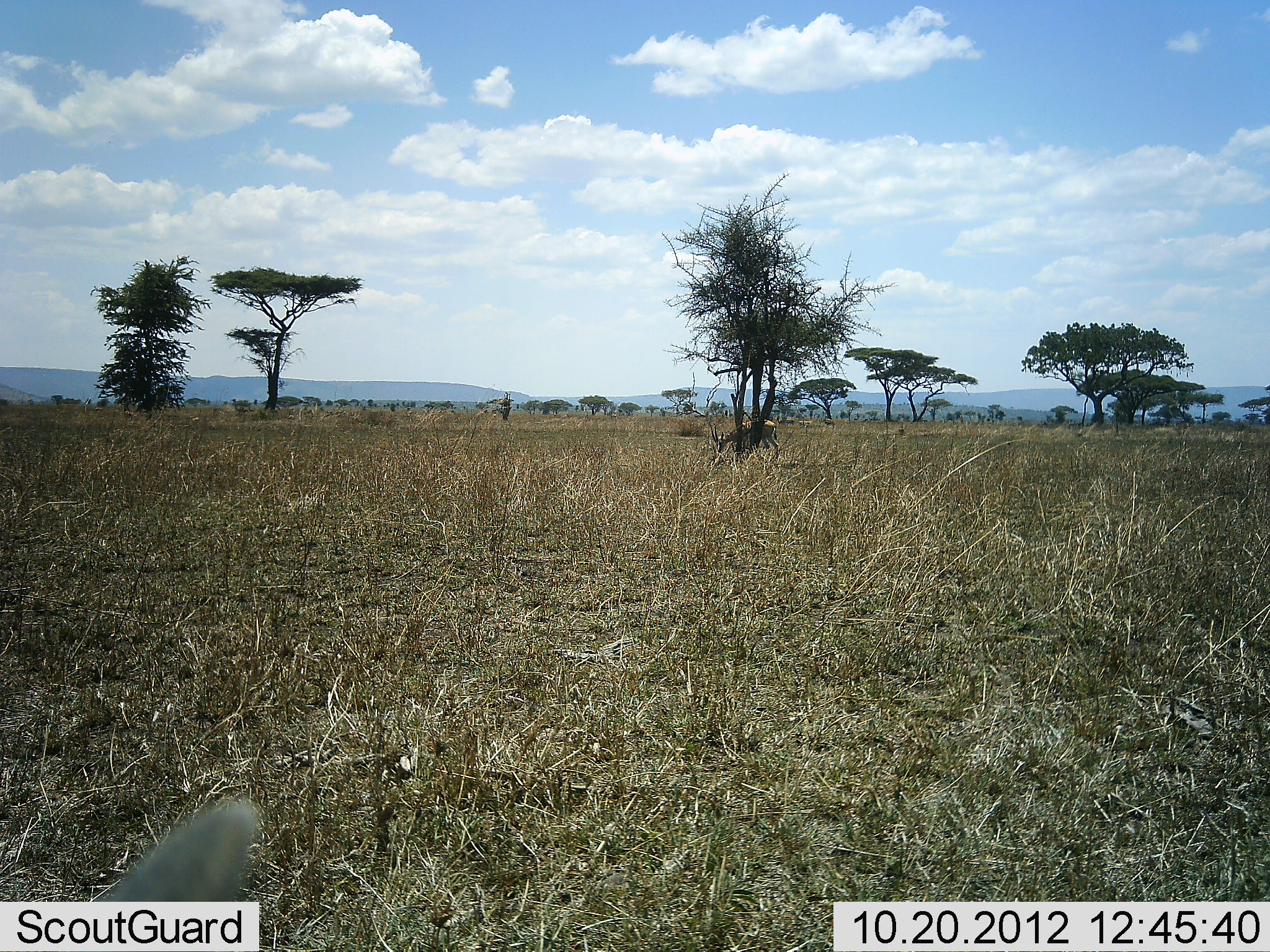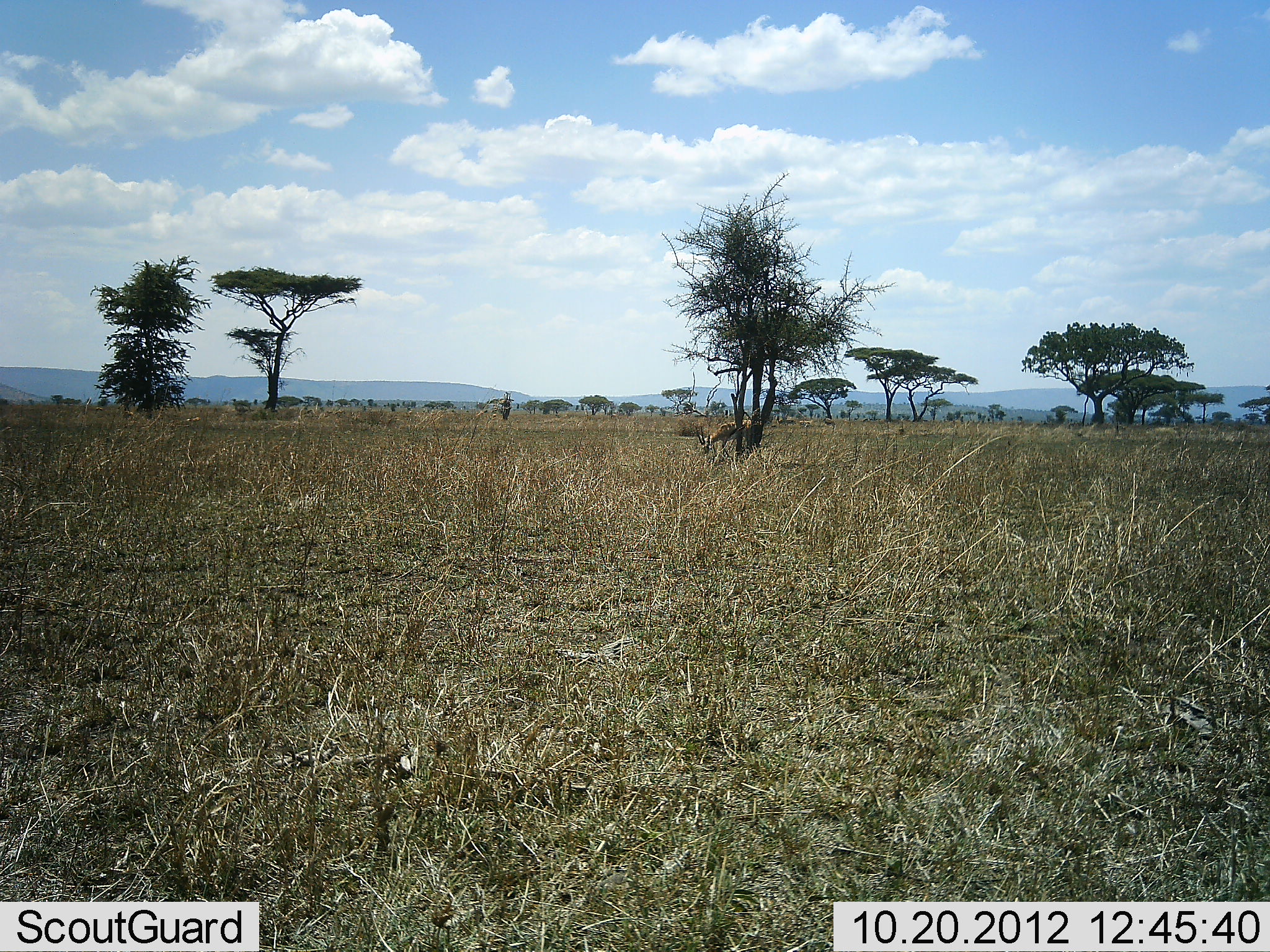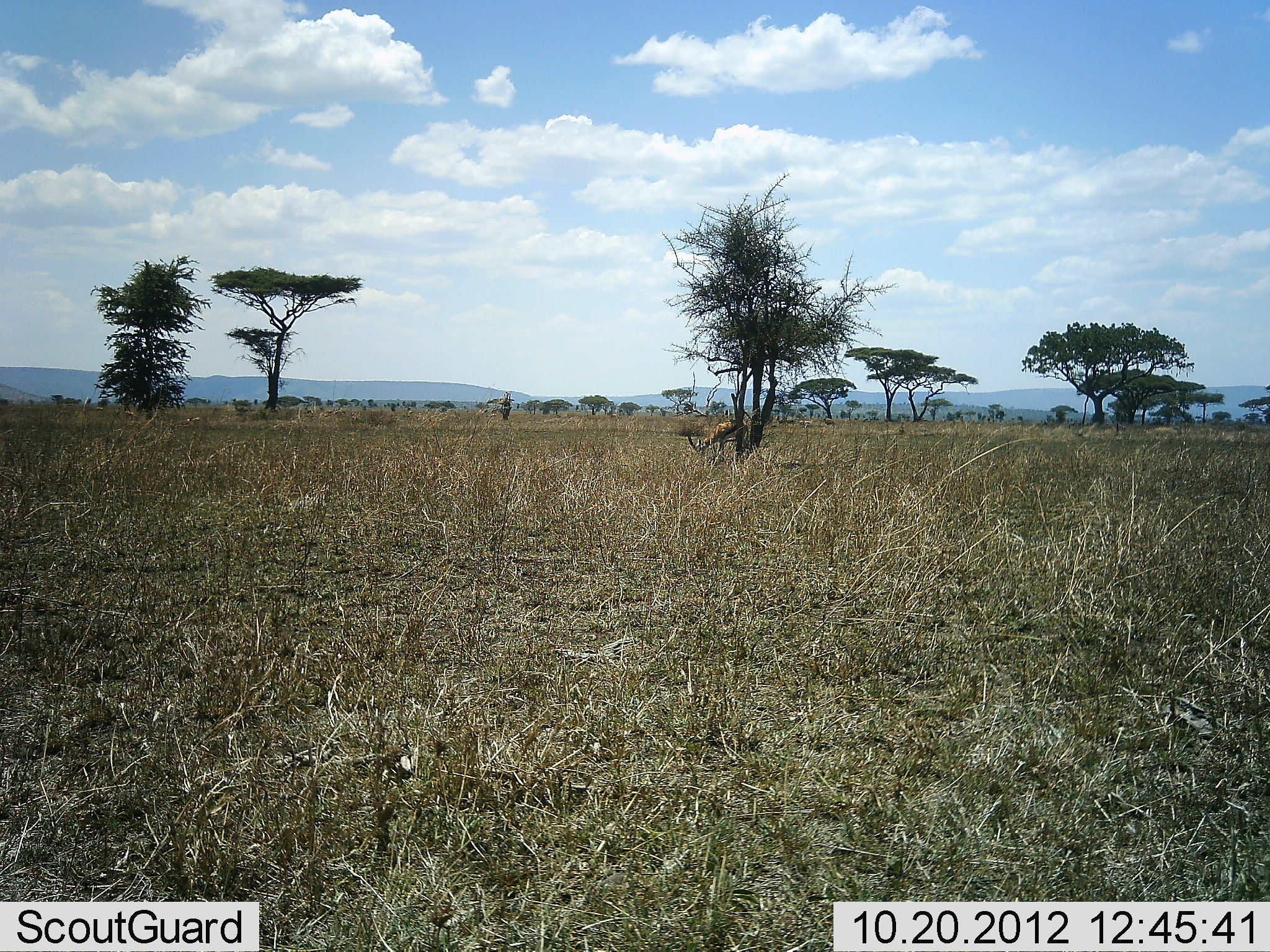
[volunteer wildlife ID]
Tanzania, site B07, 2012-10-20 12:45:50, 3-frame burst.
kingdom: Animalia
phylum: Chordata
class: Mammalia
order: Artiodactyla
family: Bovidae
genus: Eudorcas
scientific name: Eudorcas thomsonii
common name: thomson's gazelle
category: gazellethomsons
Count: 1.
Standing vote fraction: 20%.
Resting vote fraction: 0%.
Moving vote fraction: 60%.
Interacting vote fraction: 0%.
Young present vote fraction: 0%.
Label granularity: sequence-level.